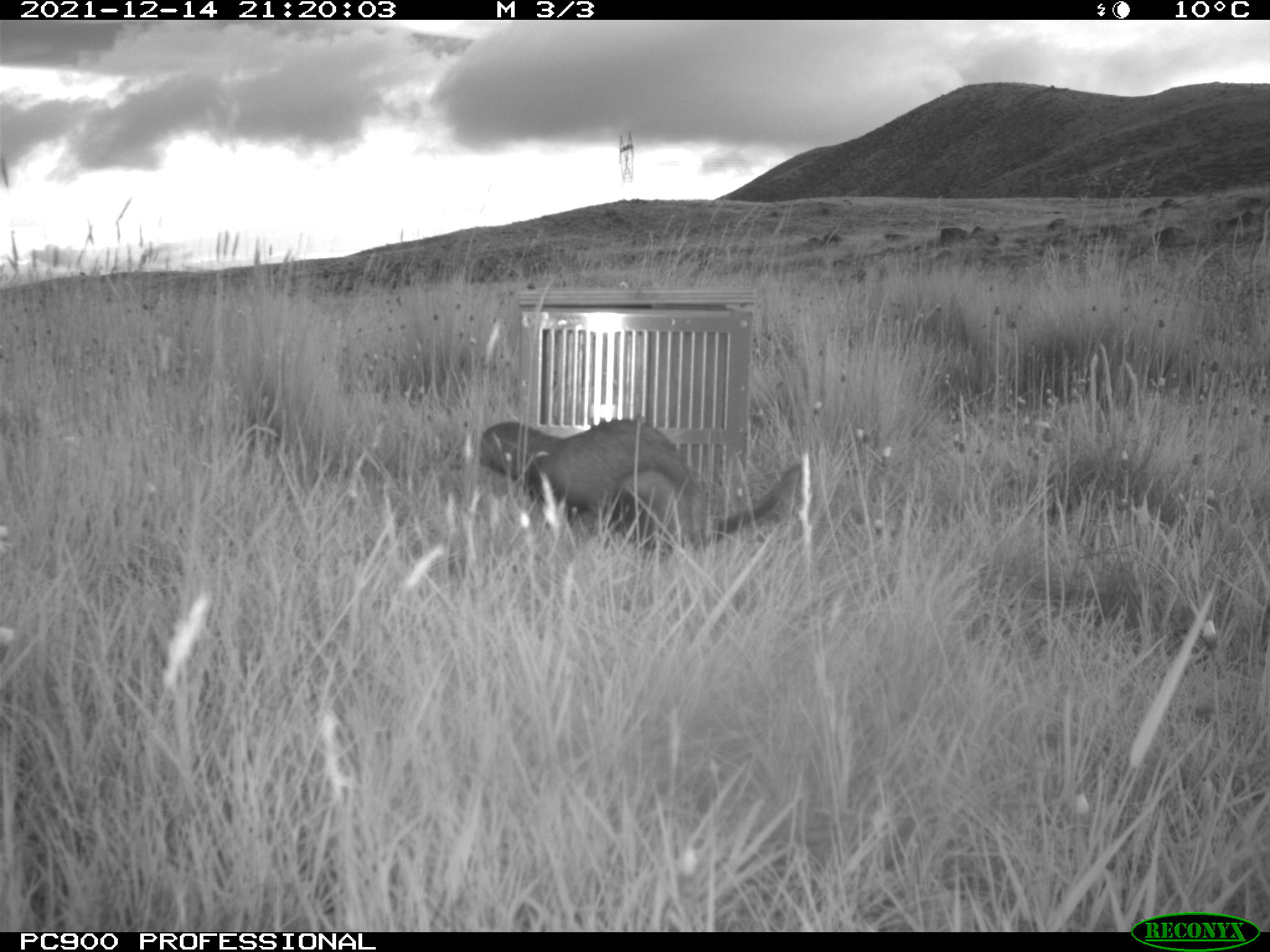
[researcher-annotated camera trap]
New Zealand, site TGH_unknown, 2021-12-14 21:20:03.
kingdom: Animalia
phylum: Chordata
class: Mammalia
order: Carnivora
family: Mustelidae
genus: Mustela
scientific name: Mustela furo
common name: ferret